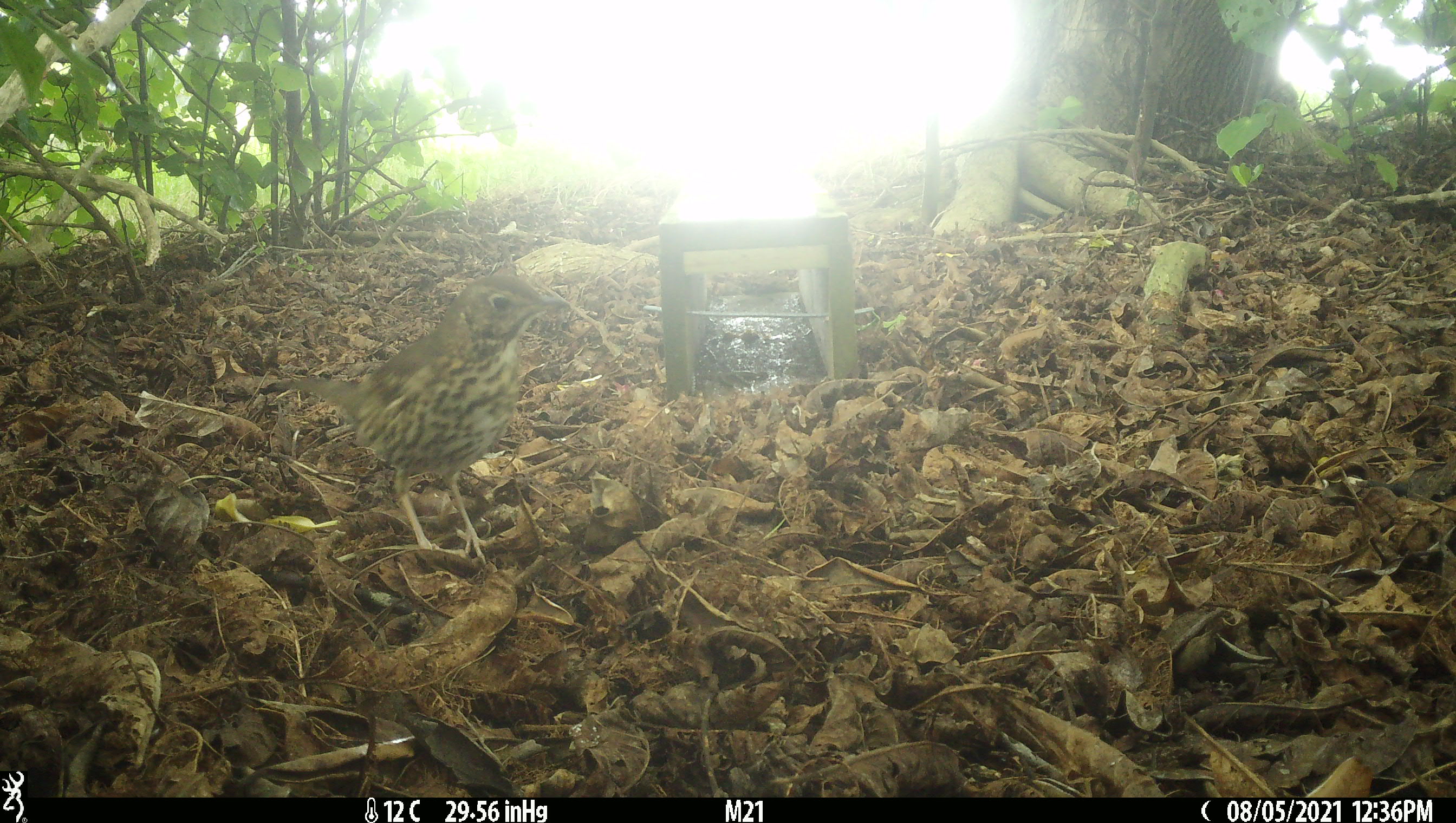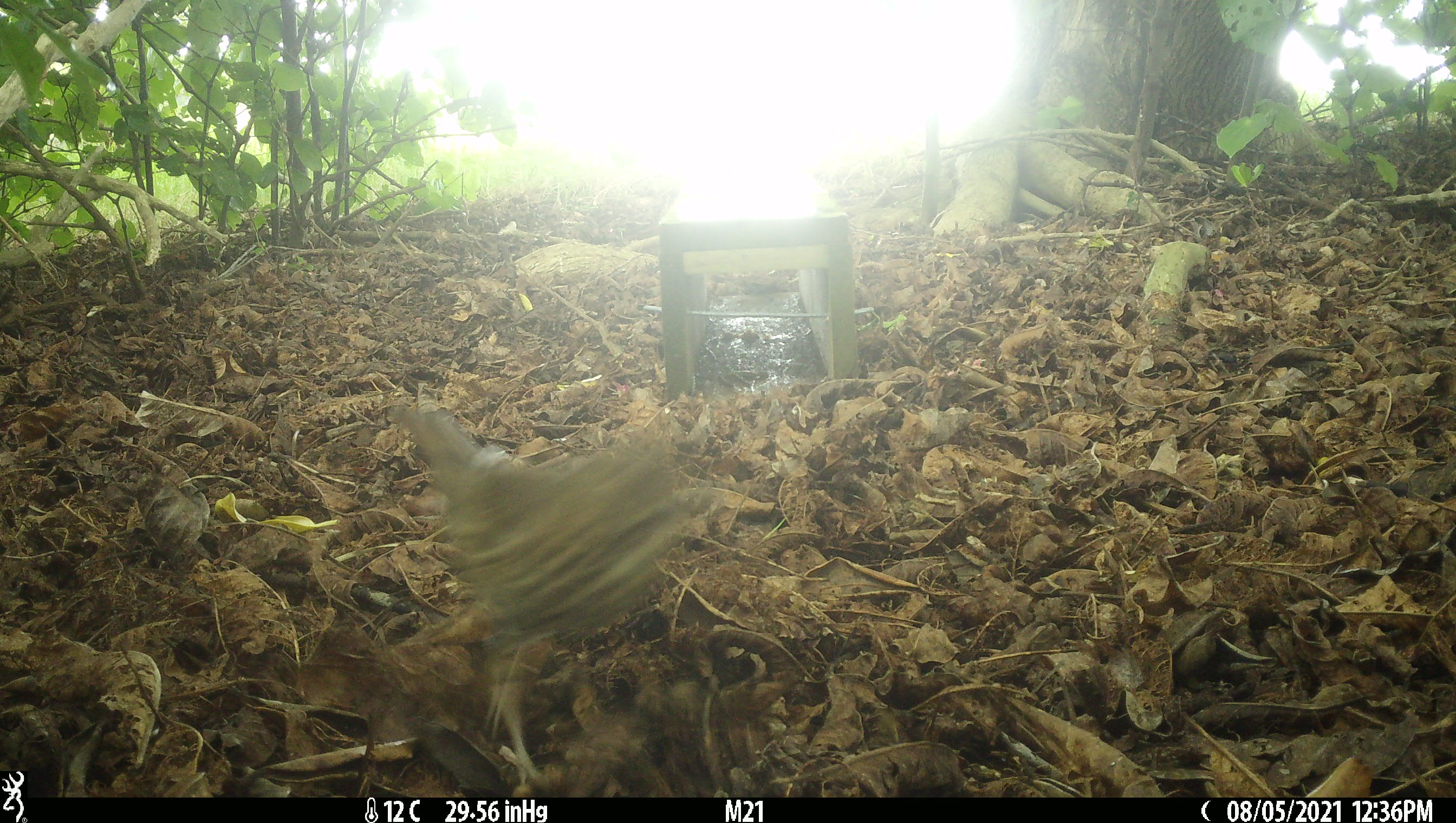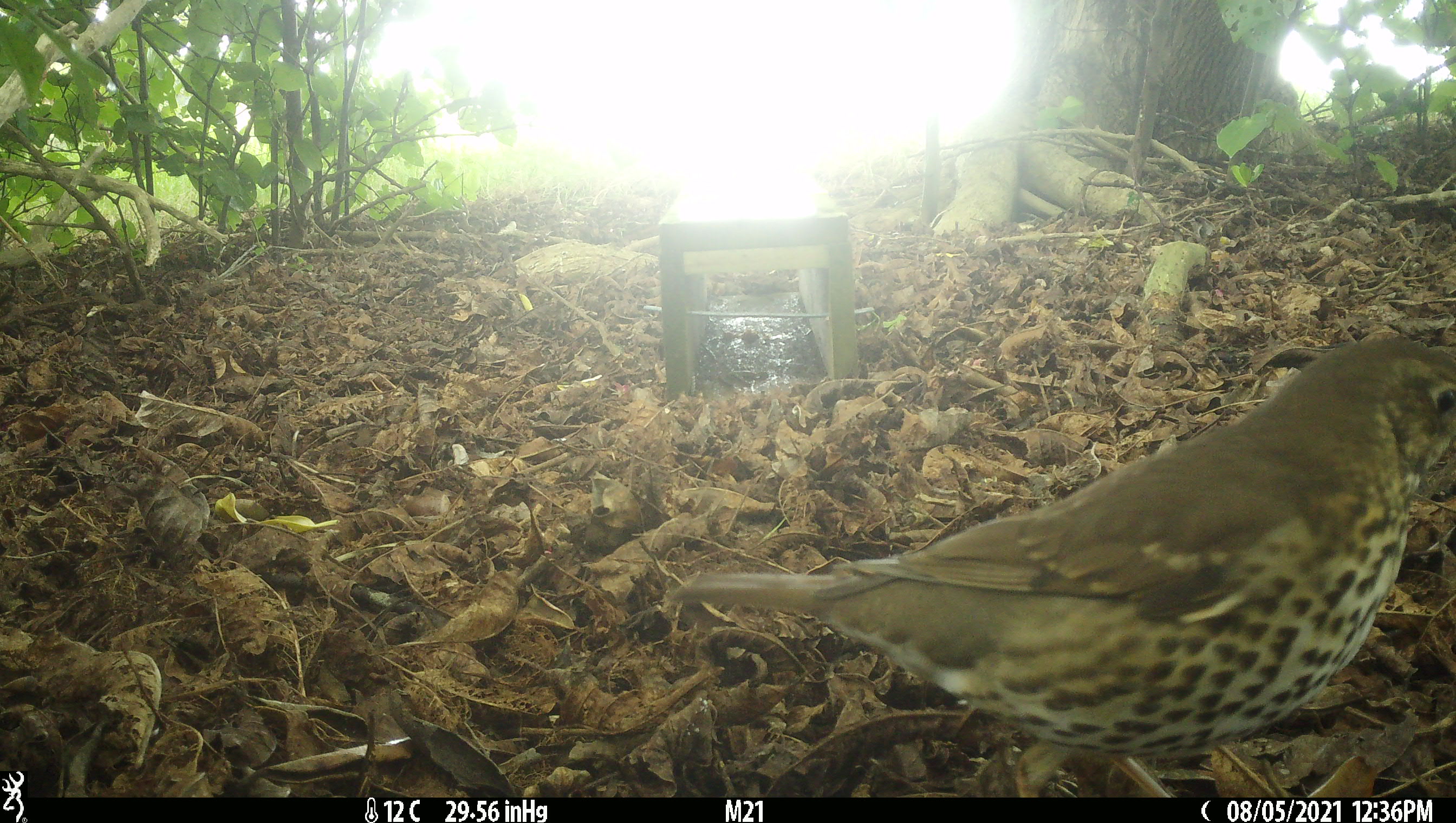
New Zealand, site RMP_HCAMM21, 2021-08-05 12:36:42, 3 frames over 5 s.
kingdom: Animalia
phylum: Chordata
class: Aves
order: Passeriformes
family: Turdidae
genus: Turdus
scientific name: Turdus philomelos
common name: song thrush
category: thrush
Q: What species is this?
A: Thrush (song thrush) (Turdus philomelos).